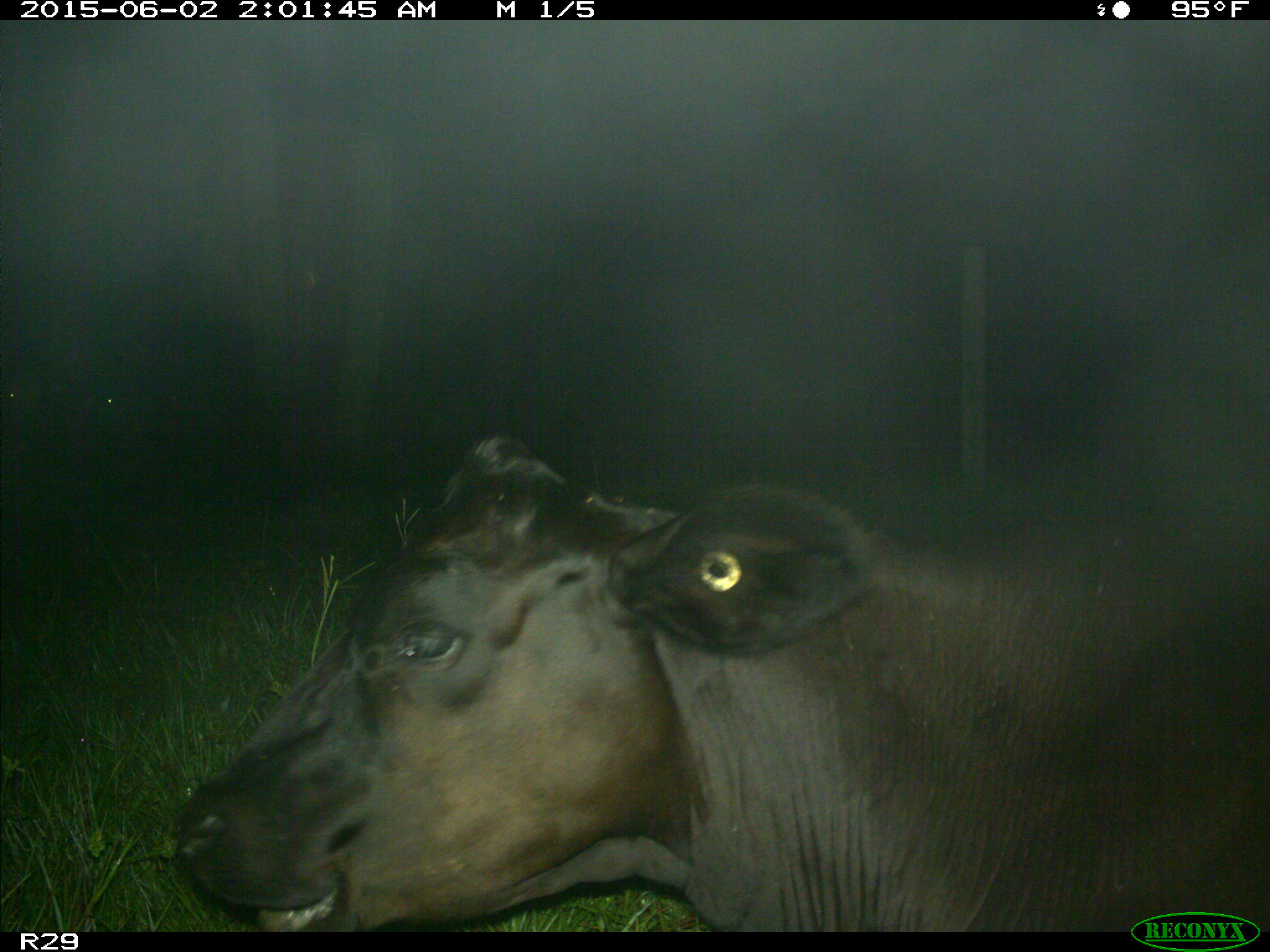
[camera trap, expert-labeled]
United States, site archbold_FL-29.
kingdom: Animalia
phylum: Chordata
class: Mammalia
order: Artiodactyla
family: Bovidae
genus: Bos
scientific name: Bos taurus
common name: domestic cow